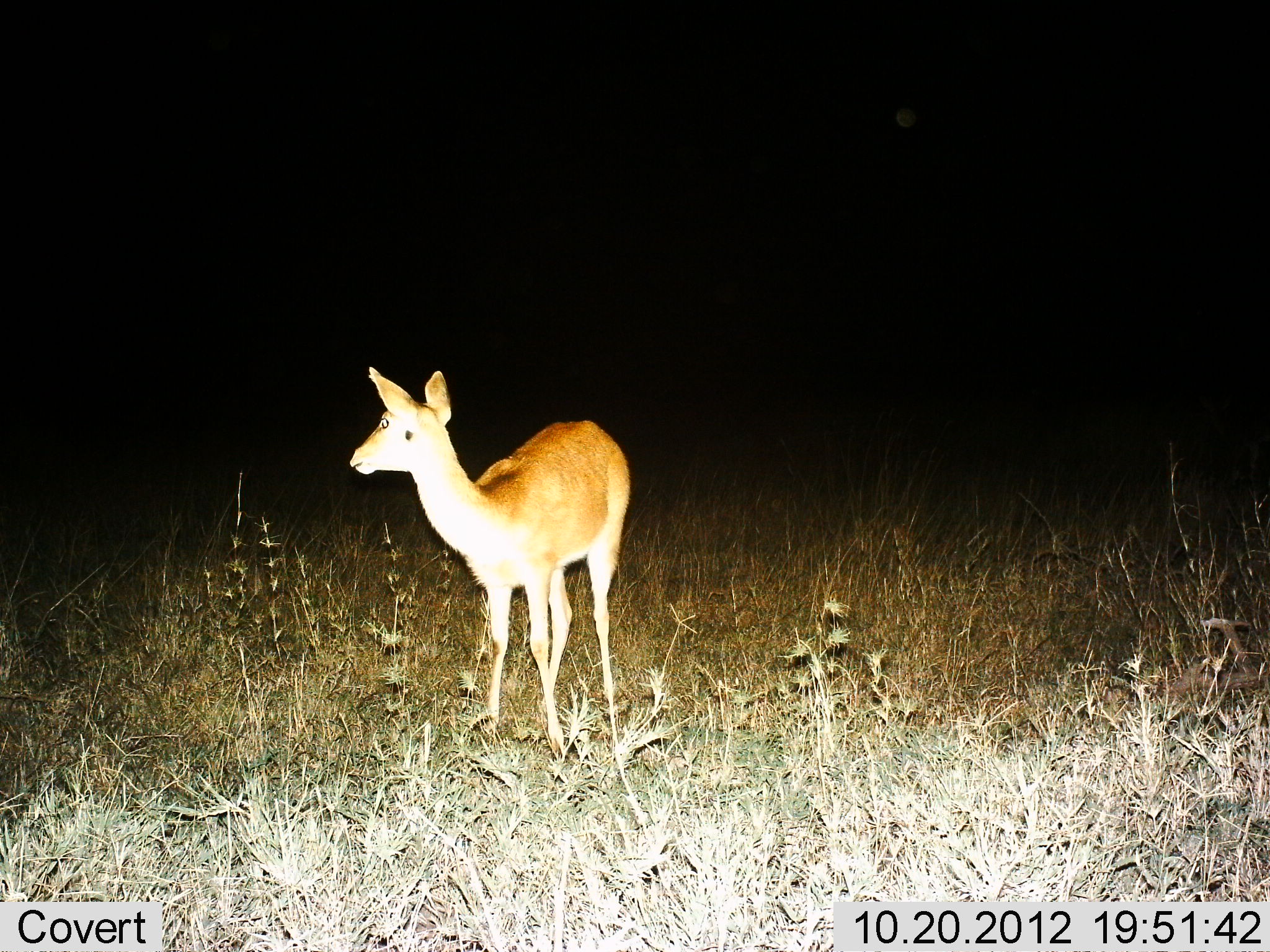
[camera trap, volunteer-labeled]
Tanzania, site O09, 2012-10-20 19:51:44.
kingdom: Animalia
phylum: Chordata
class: Mammalia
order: Artiodactyla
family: Bovidae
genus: Redunca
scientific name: Redunca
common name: reedbuck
Reedbuck (Redunca), count 1. Behavior (volunteer vote fractions): standing 100%, resting 0%, moving 0%, interacting 0%. Young present (vote fraction): 0%. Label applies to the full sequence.